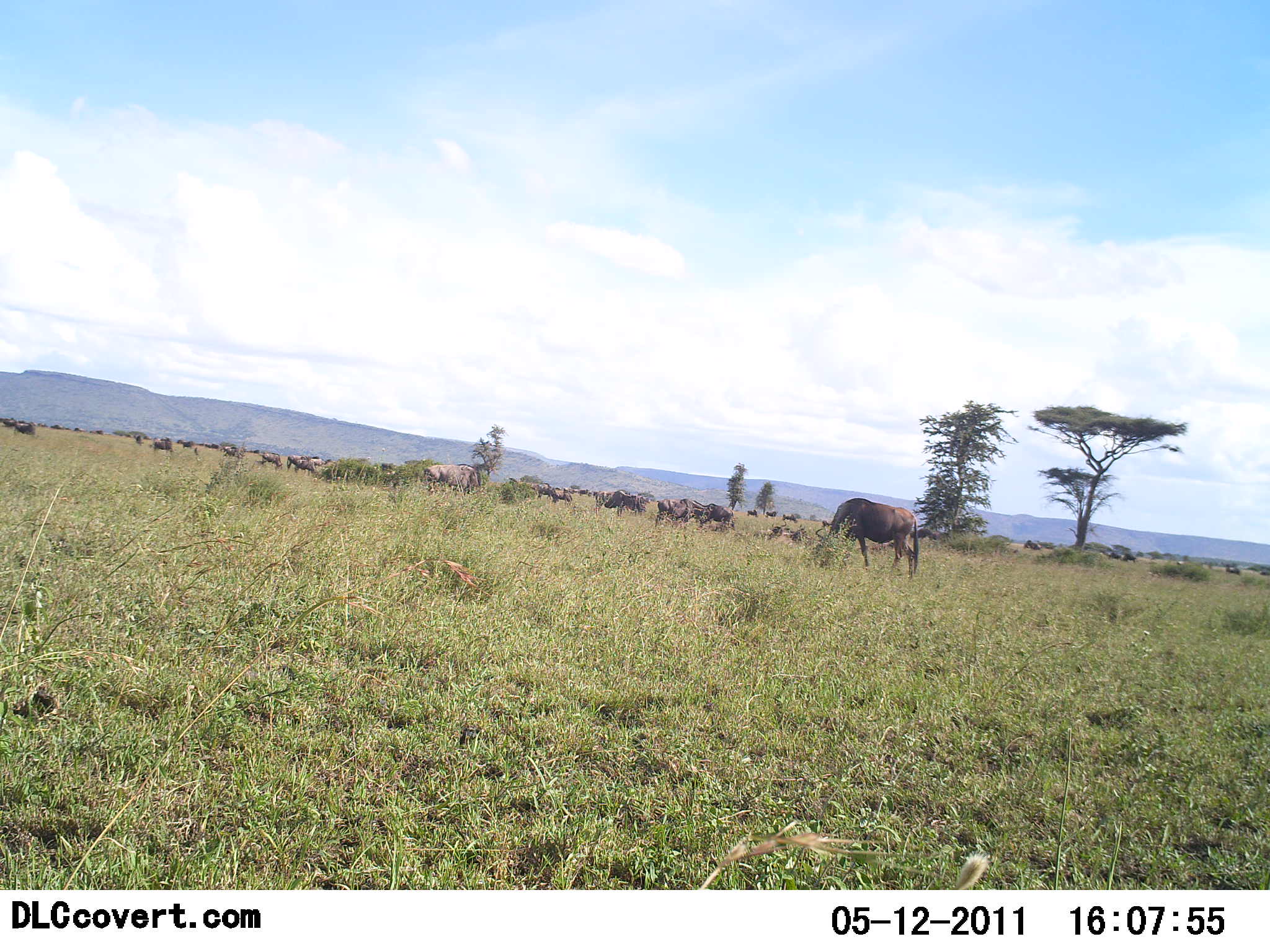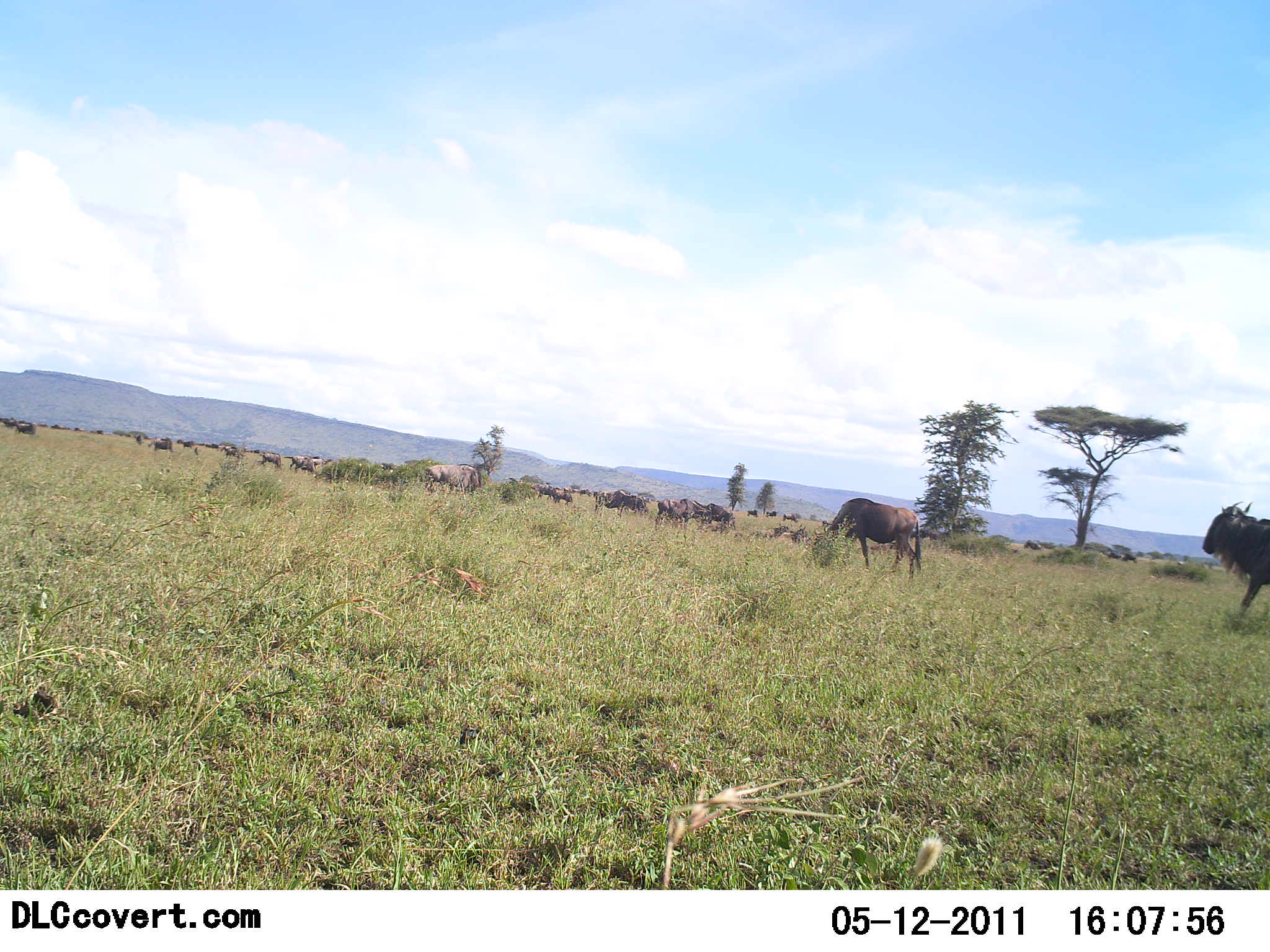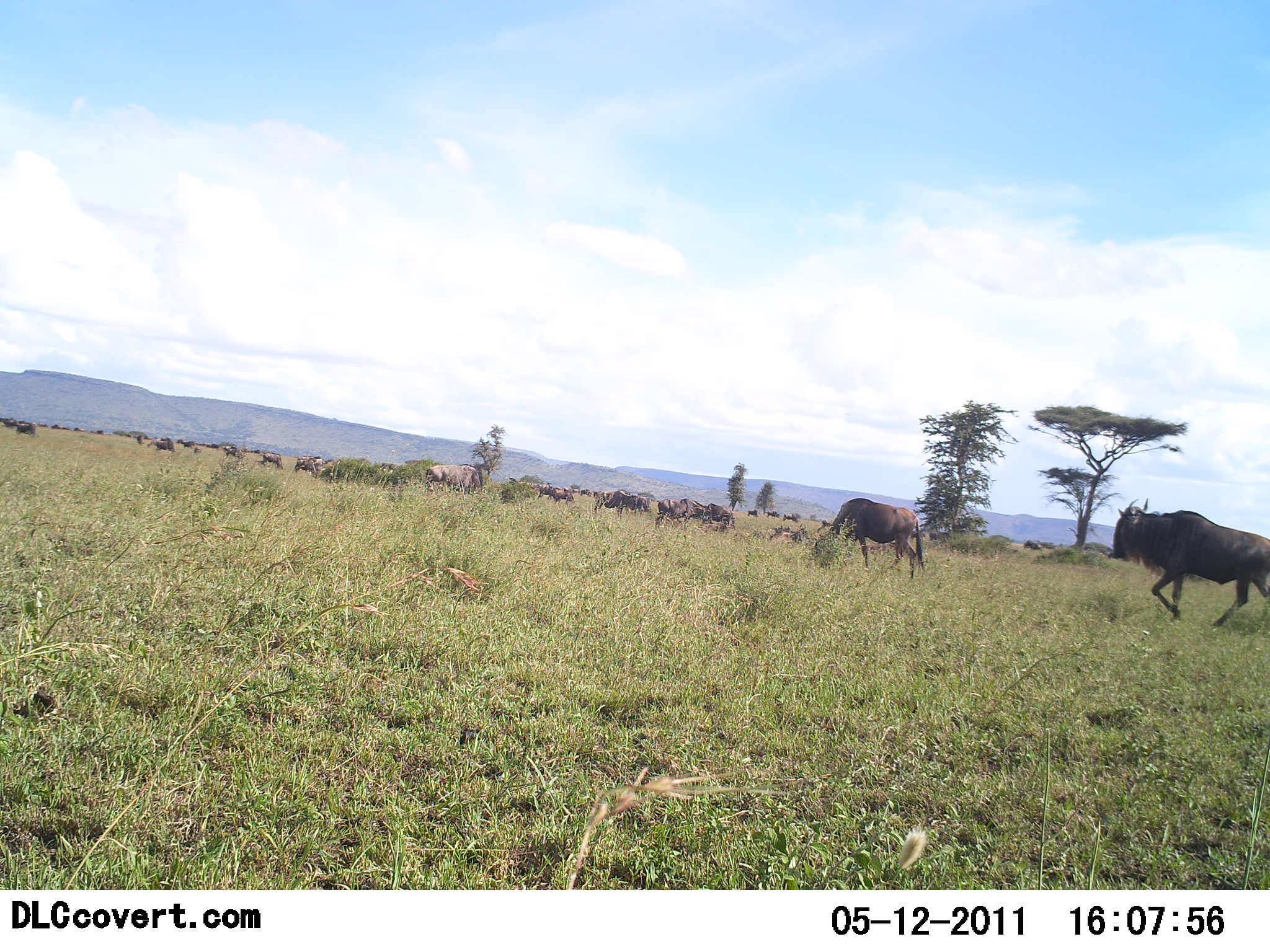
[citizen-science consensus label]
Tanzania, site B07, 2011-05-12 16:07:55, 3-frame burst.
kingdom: Animalia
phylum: Chordata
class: Mammalia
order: Artiodactyla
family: Bovidae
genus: Connochaetes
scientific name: Connochaetes taurinus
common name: blue wildebeest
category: wildebeest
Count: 11-50.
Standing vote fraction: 38%.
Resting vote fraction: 8%.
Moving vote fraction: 92%.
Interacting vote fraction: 0%.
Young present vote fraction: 0%.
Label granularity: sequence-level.